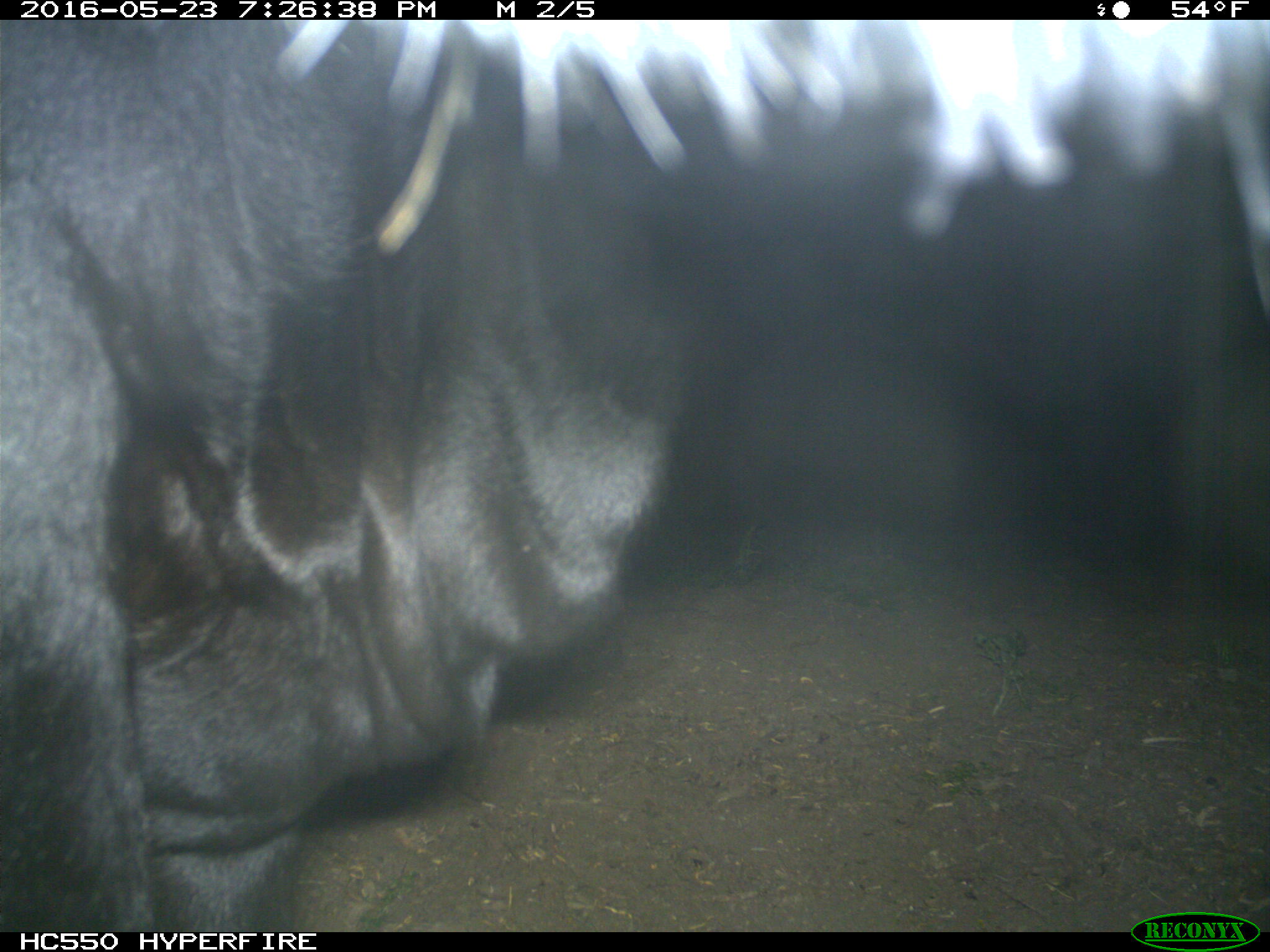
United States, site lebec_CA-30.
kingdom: Animalia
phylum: Chordata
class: Mammalia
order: Artiodactyla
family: Bovidae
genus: Bos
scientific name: Bos taurus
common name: domestic cow